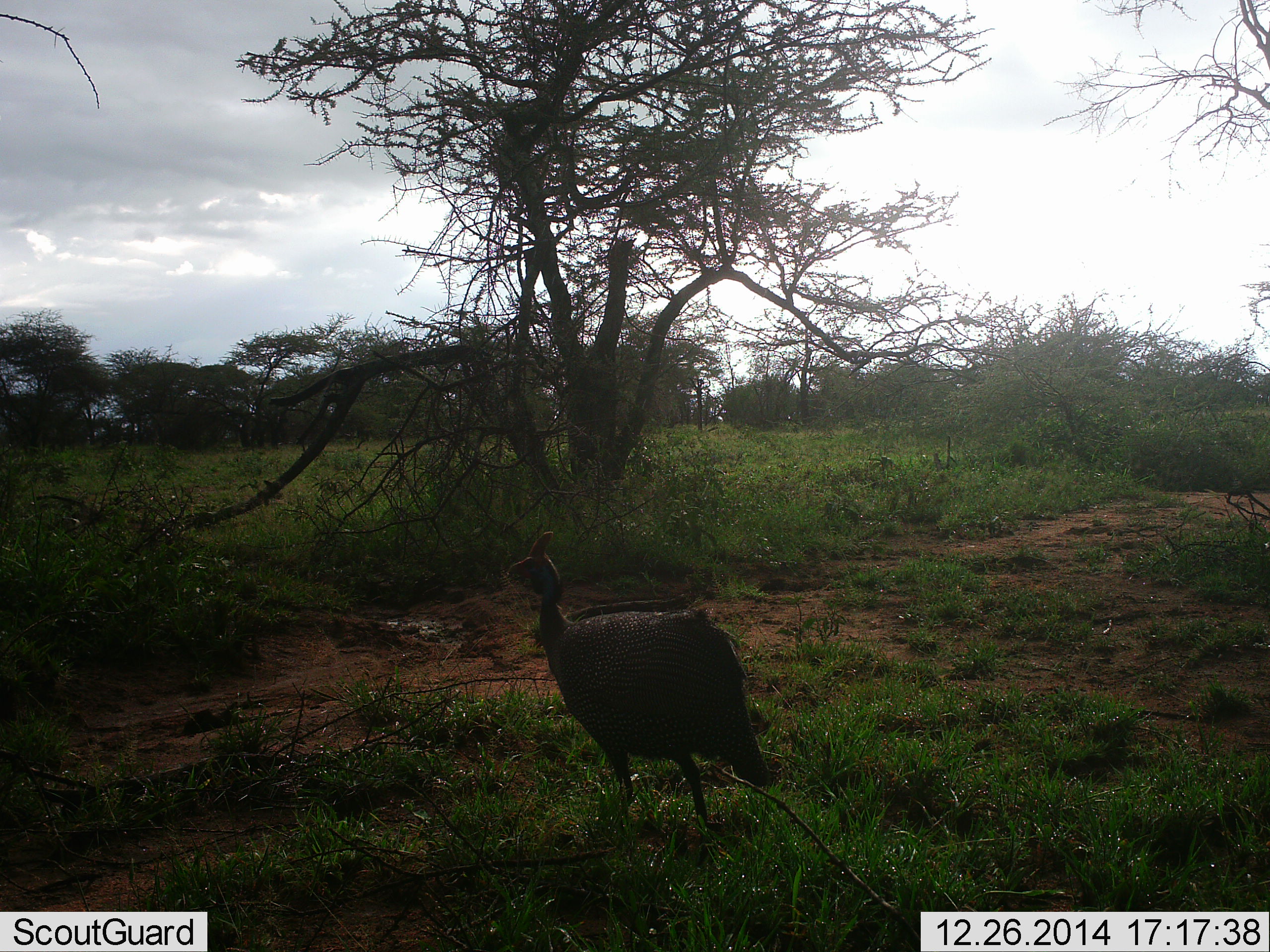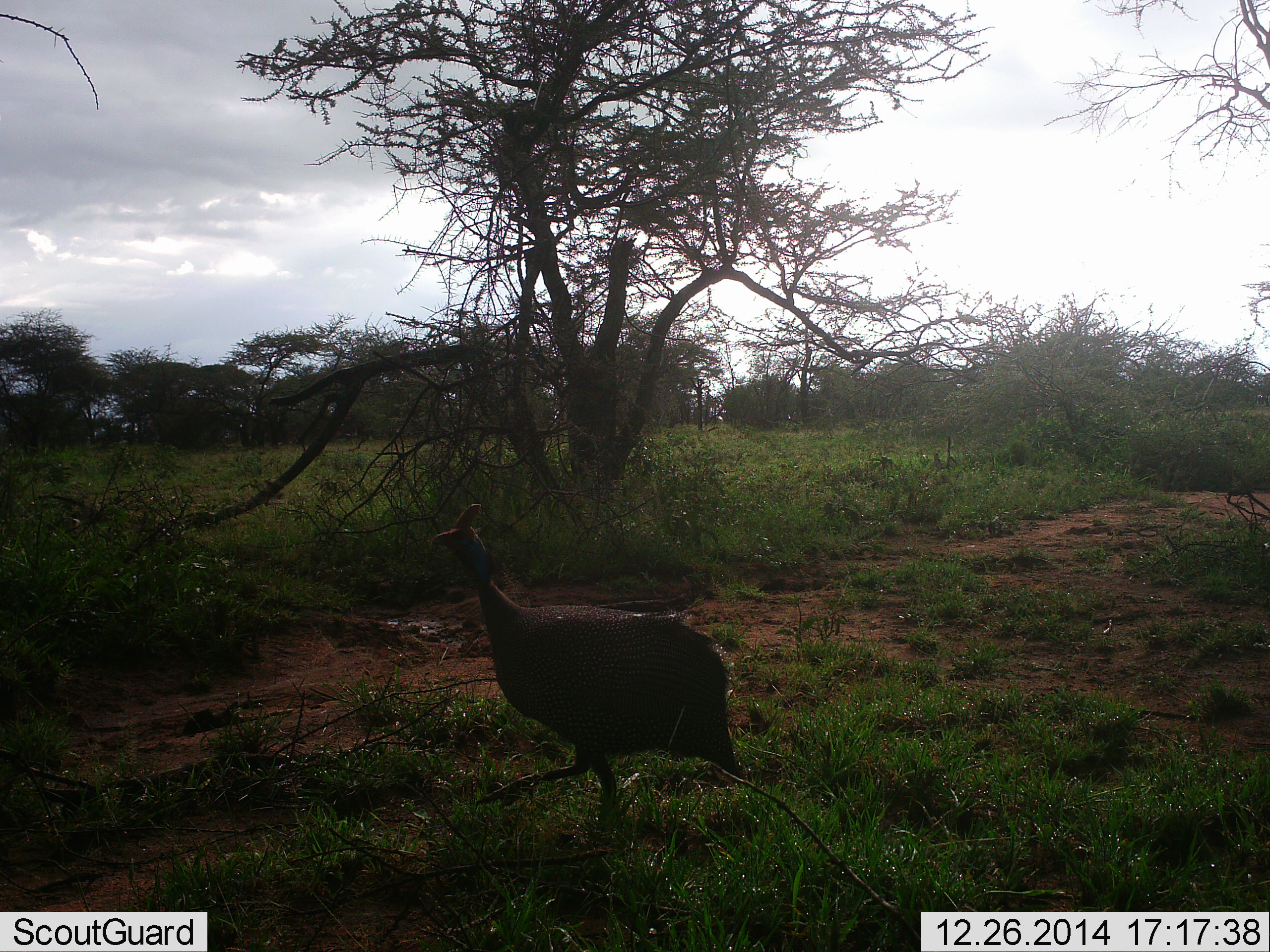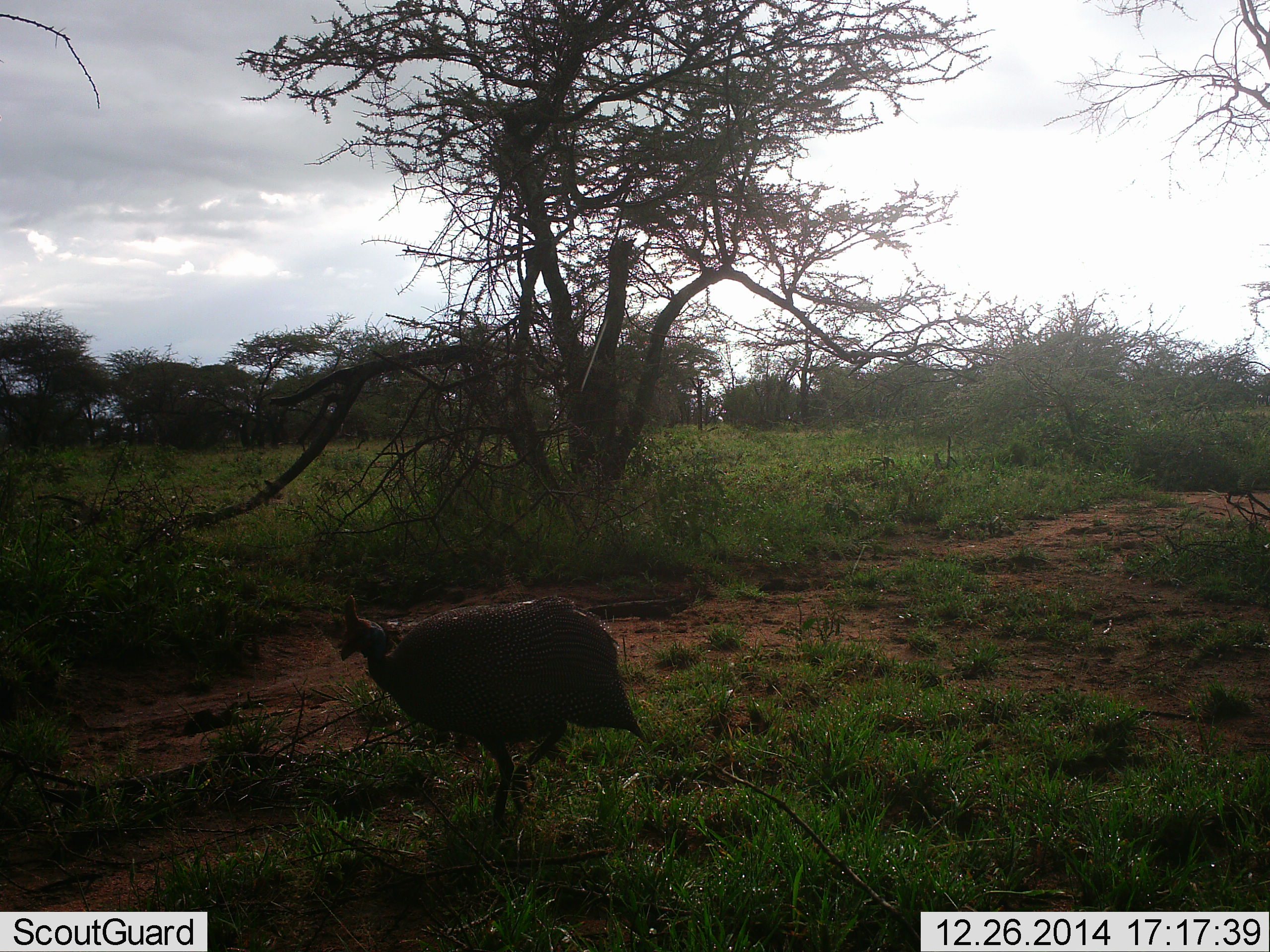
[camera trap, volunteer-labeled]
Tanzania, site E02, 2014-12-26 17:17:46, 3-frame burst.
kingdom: Animalia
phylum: Chordata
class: Aves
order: Galliformes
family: Numididae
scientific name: Numididae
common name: guinea fowl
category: guineafowl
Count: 1.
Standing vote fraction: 10%.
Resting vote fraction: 0%.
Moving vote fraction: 90%.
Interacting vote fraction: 0%.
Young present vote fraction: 0%.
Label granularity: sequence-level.